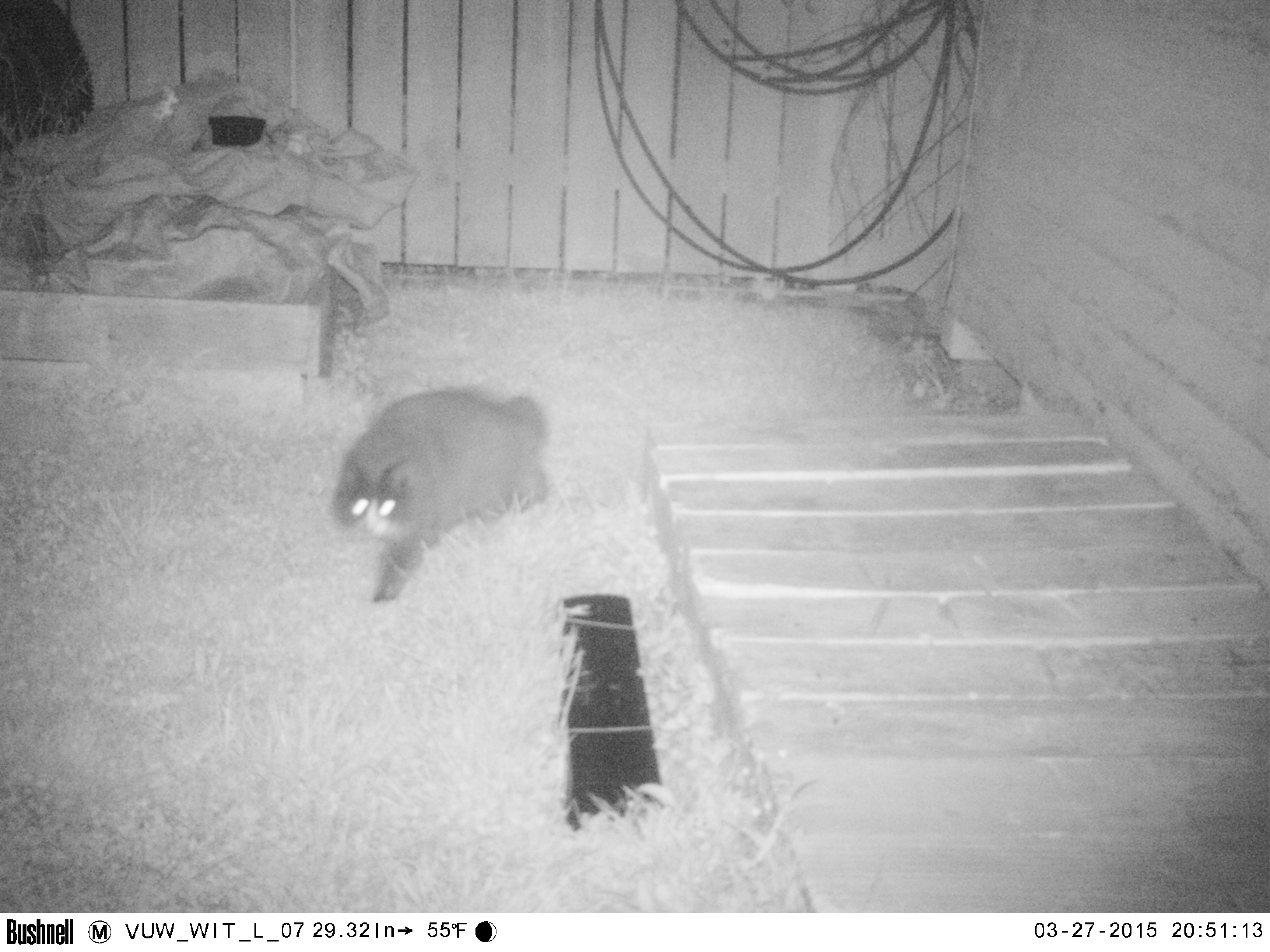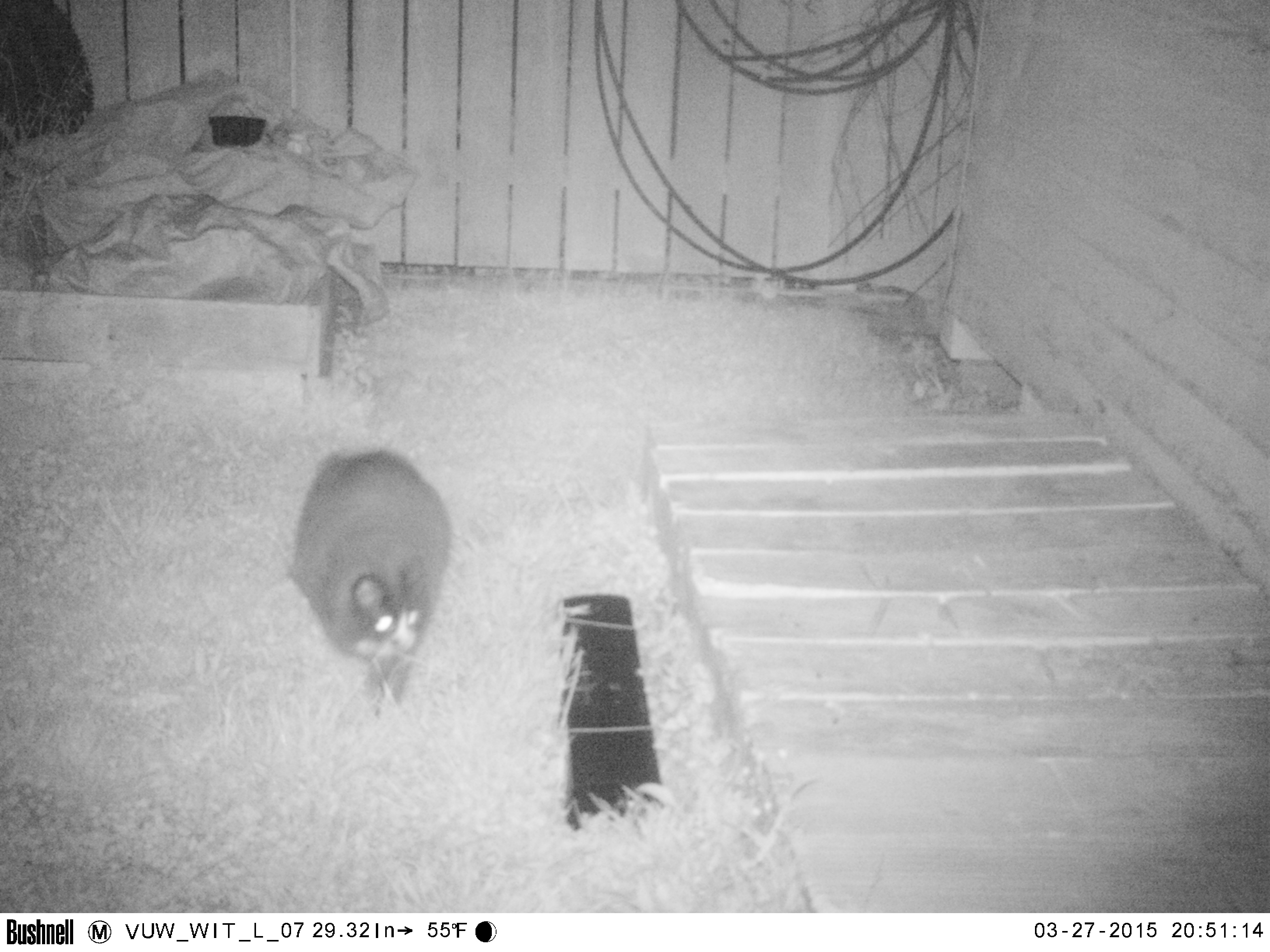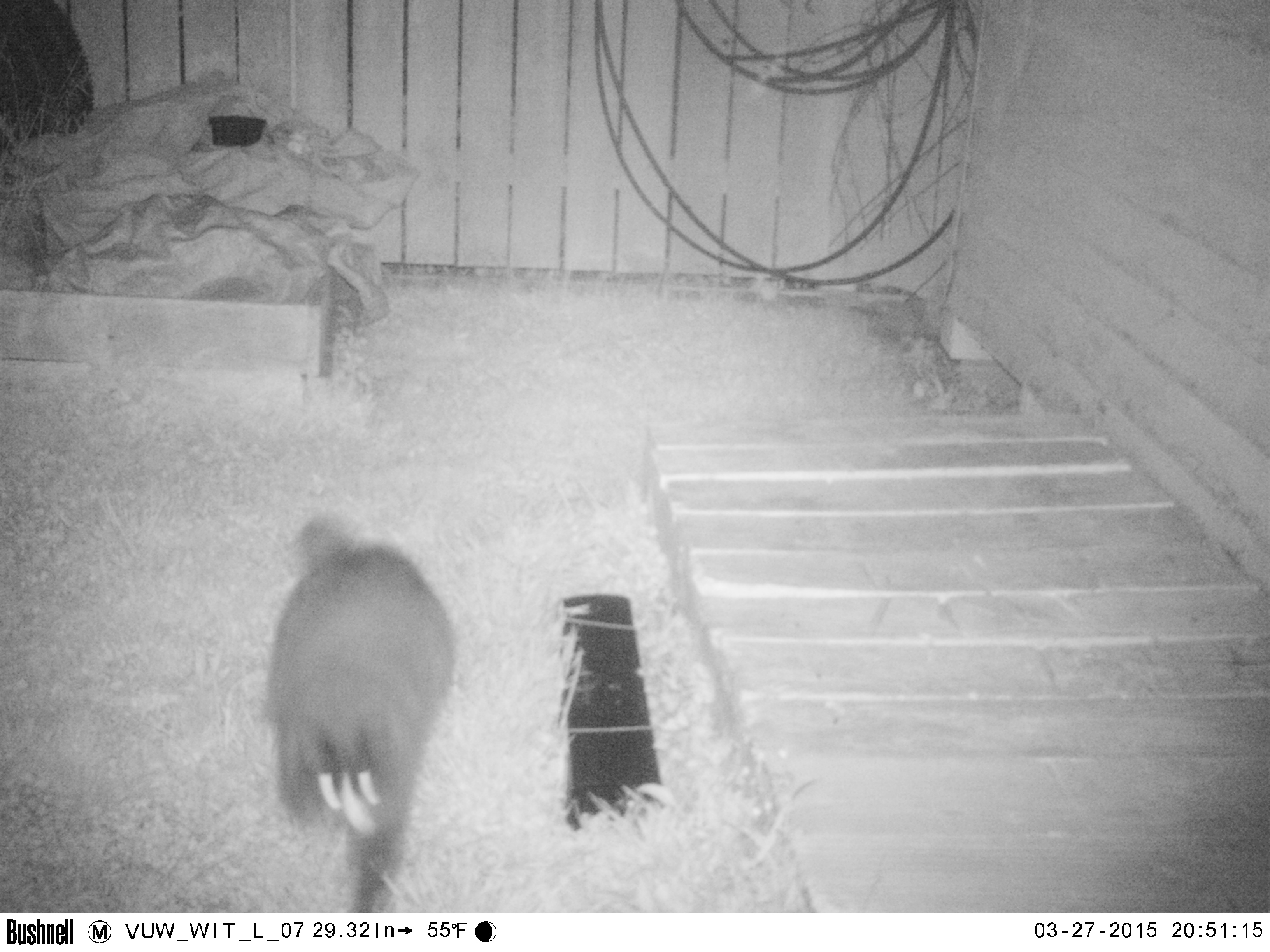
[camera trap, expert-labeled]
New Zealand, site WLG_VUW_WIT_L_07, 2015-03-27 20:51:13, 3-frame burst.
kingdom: Animalia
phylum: Chordata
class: Mammalia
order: Carnivora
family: Felidae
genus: Felis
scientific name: Felis catus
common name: domestic cat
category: cat